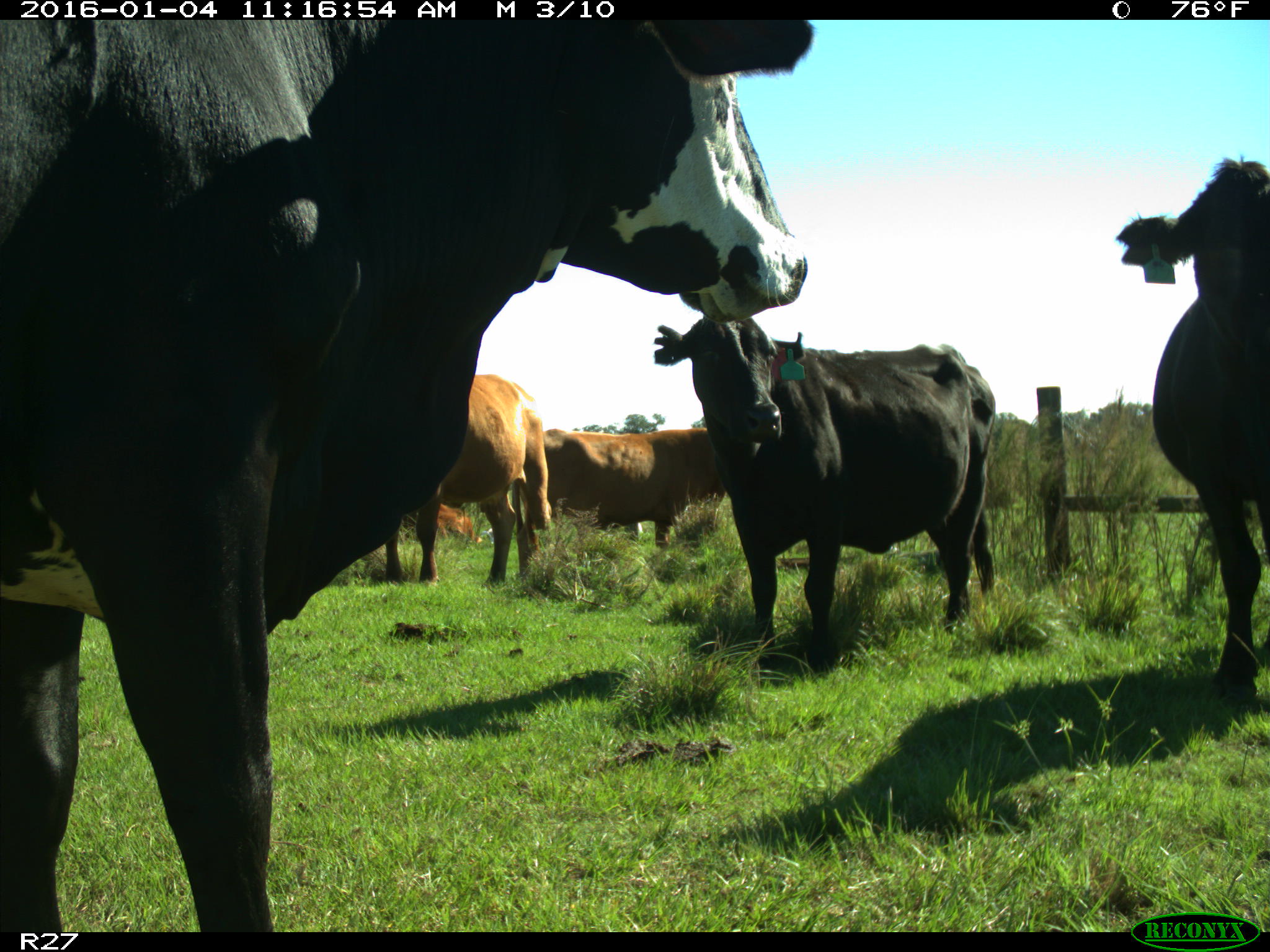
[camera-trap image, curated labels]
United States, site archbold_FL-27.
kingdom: Animalia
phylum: Chordata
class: Mammalia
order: Artiodactyla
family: Bovidae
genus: Bos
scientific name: Bos taurus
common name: domestic cow